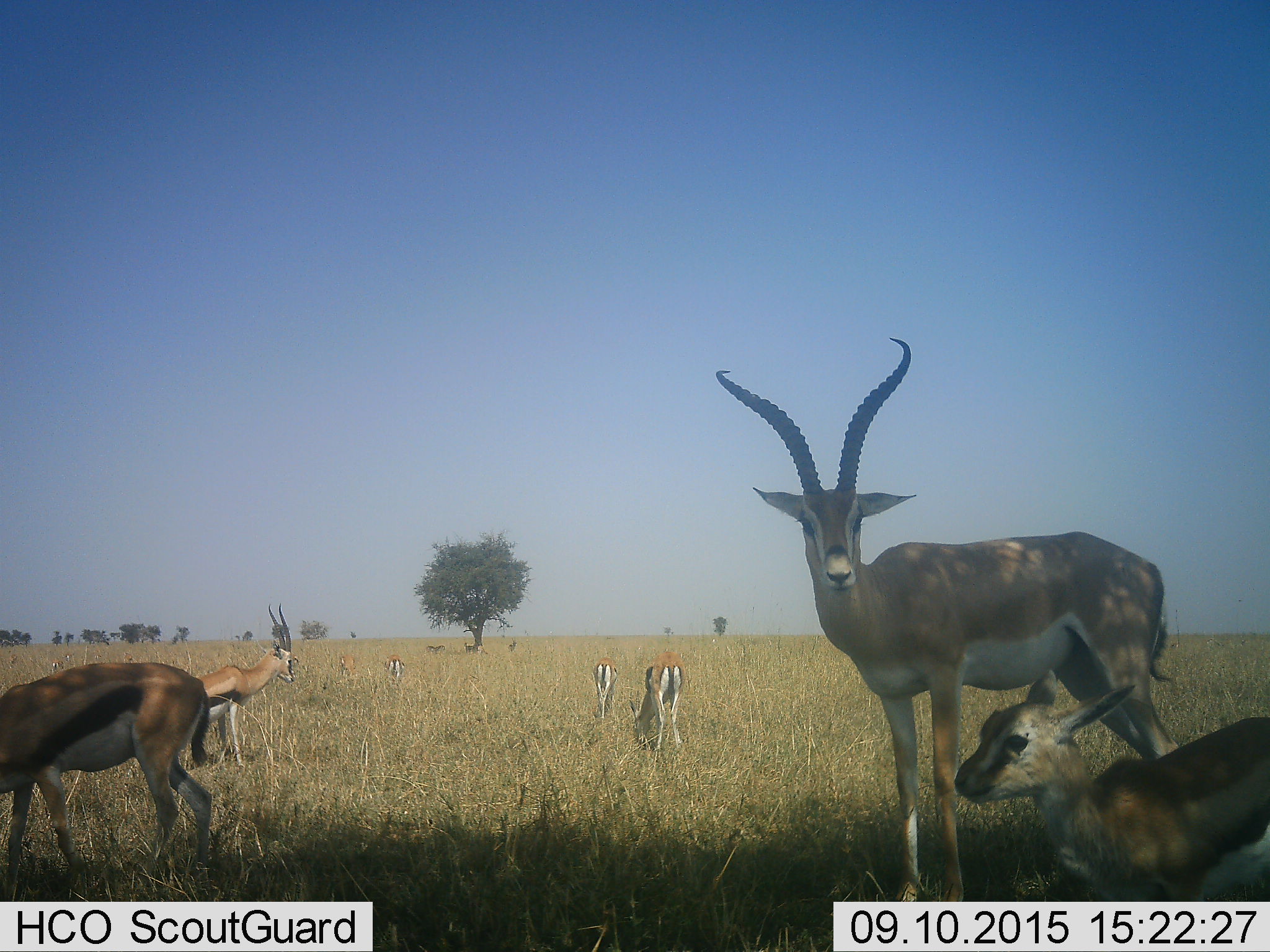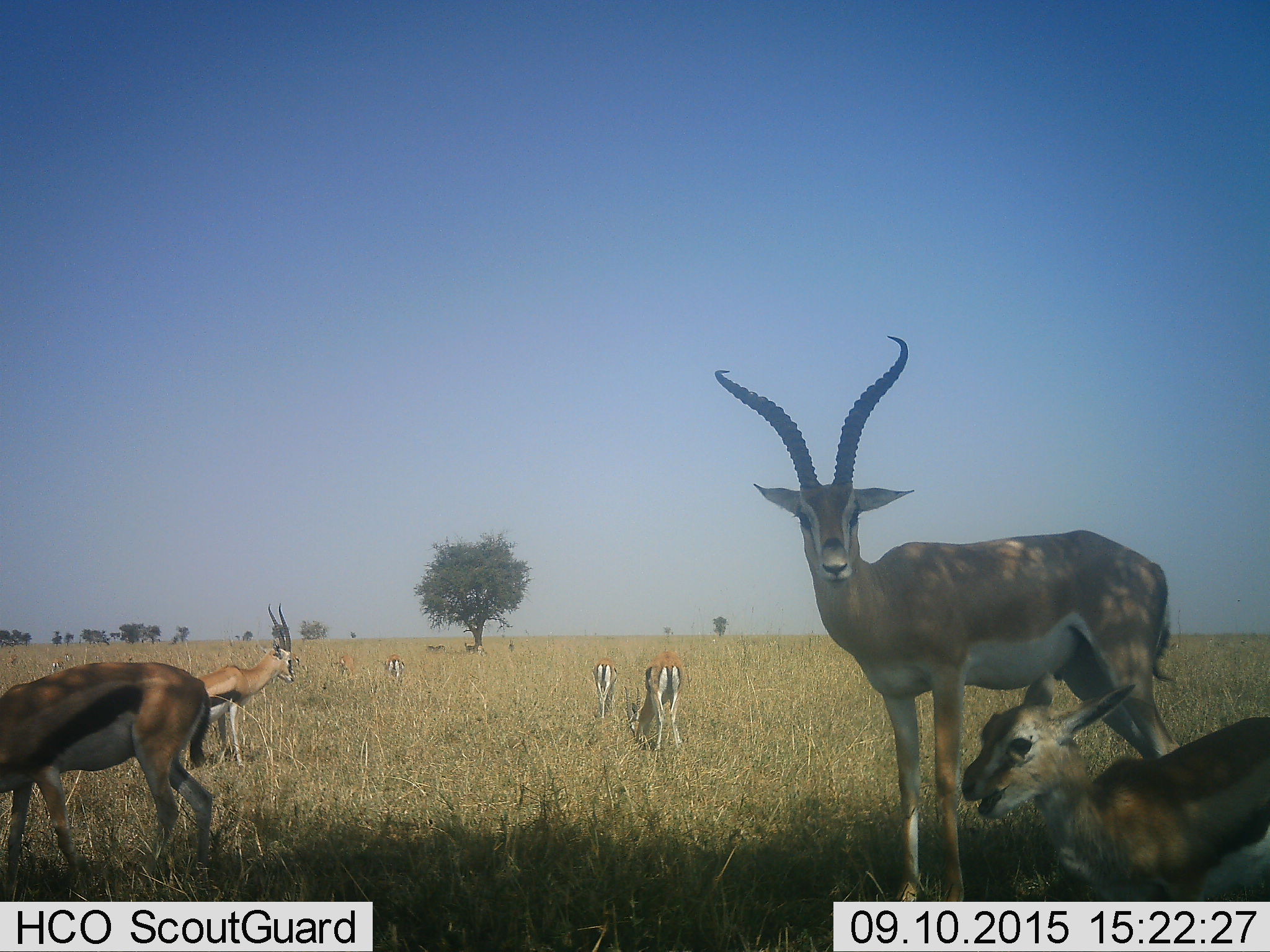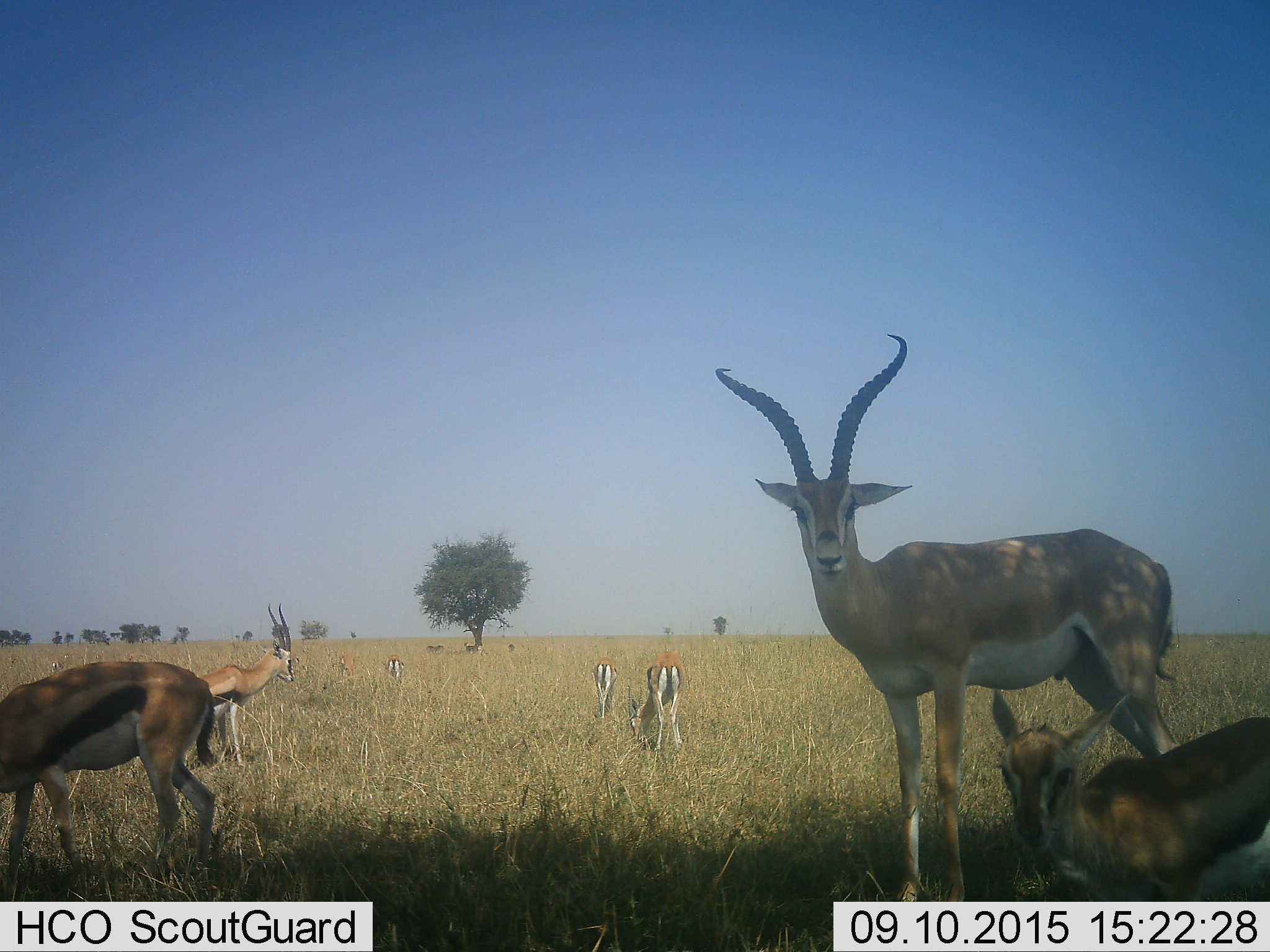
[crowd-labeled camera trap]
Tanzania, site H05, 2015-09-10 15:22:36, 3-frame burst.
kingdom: Animalia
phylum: Chordata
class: Mammalia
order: Artiodactyla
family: Bovidae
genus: Eudorcas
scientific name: Eudorcas thomsonii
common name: thomson's gazelle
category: gazellethomsons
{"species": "gazellethomsons (thomson's gazelle) (Eudorcas thomsonii)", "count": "11-50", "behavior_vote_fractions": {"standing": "71%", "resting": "29%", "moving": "0%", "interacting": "0%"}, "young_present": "100%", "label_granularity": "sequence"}